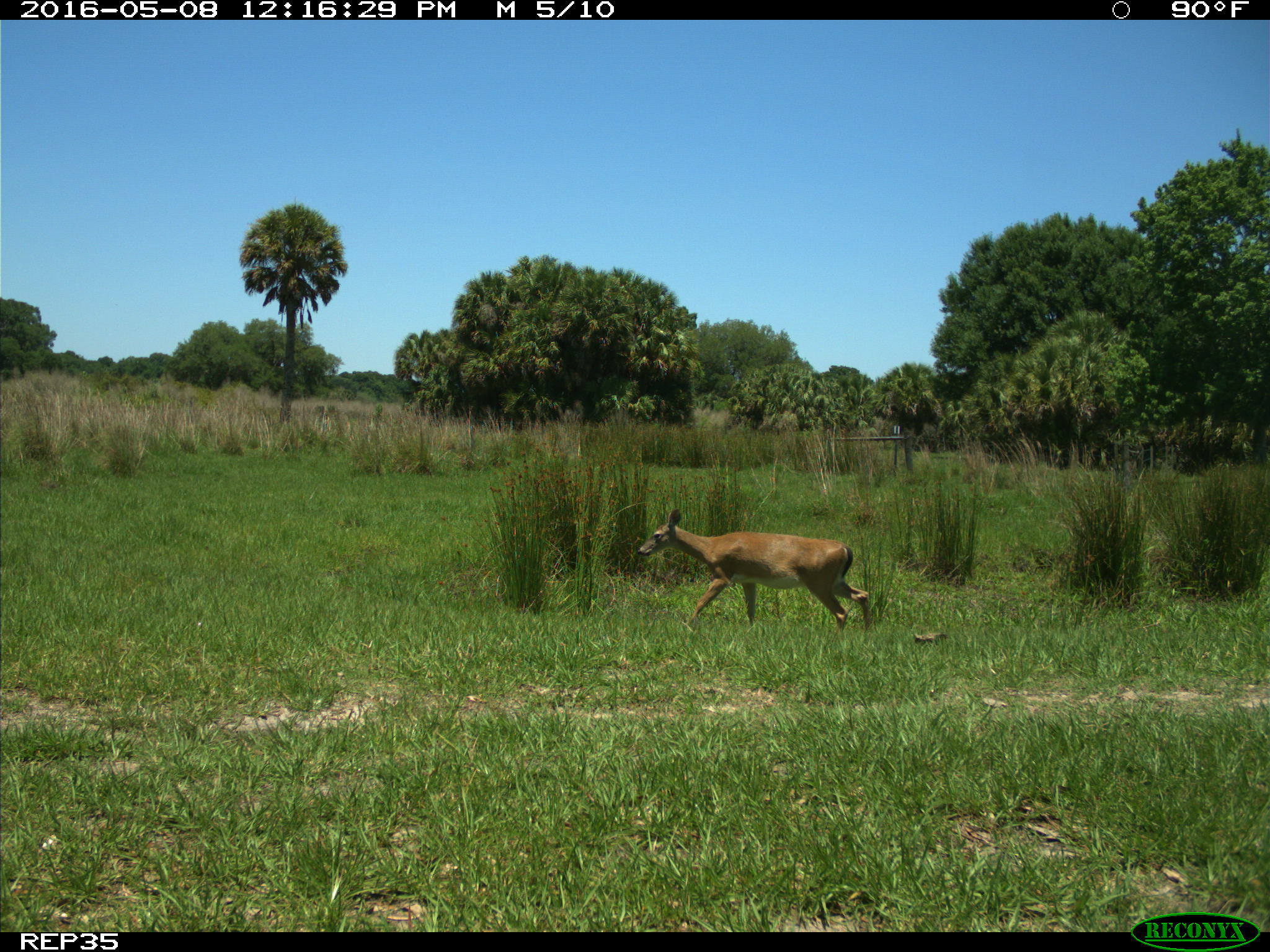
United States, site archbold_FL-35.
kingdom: Animalia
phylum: Chordata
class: Mammalia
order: Artiodactyla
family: Cervidae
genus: Odocoileus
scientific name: Odocoileus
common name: deer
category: unidentified deer